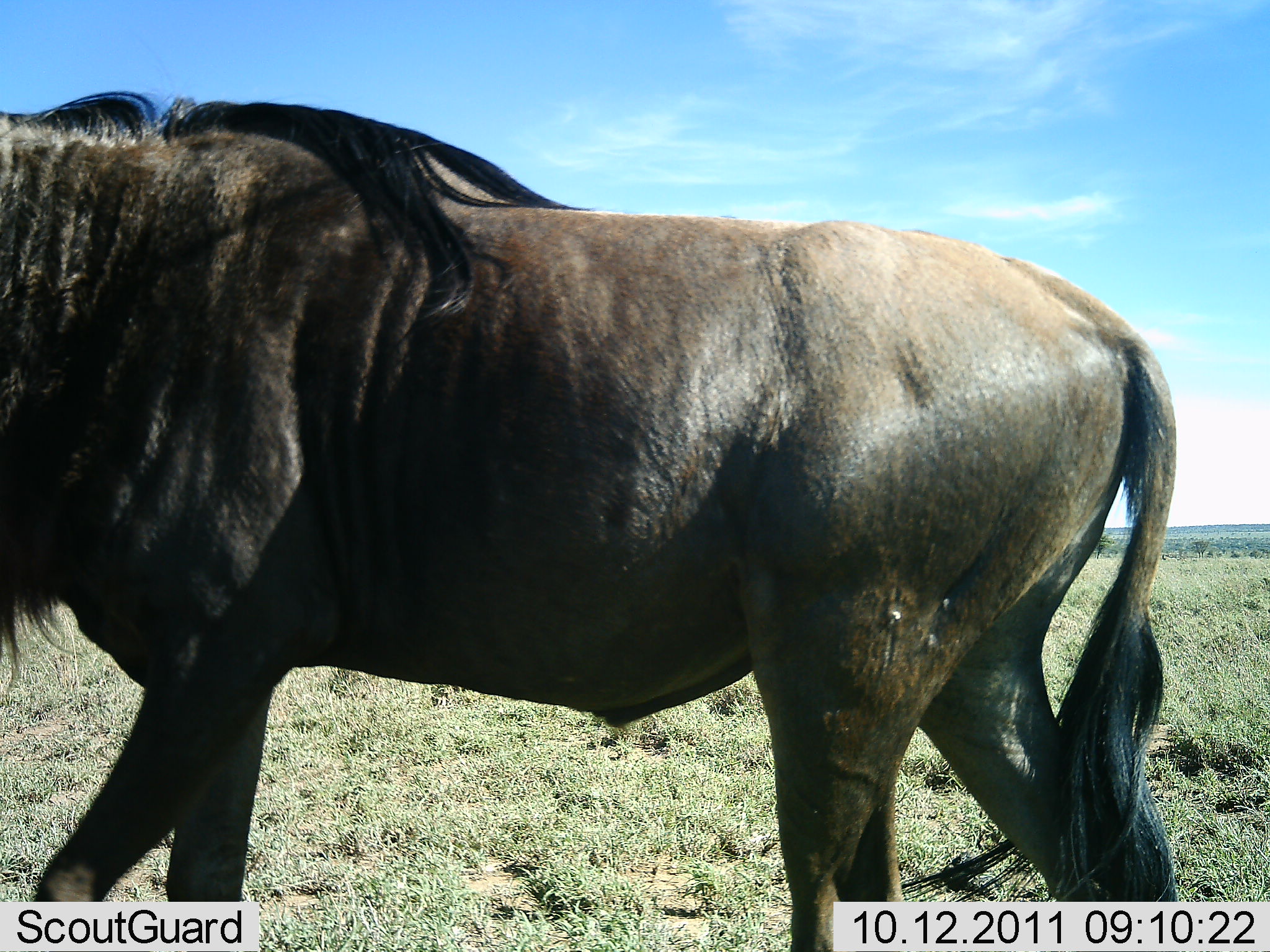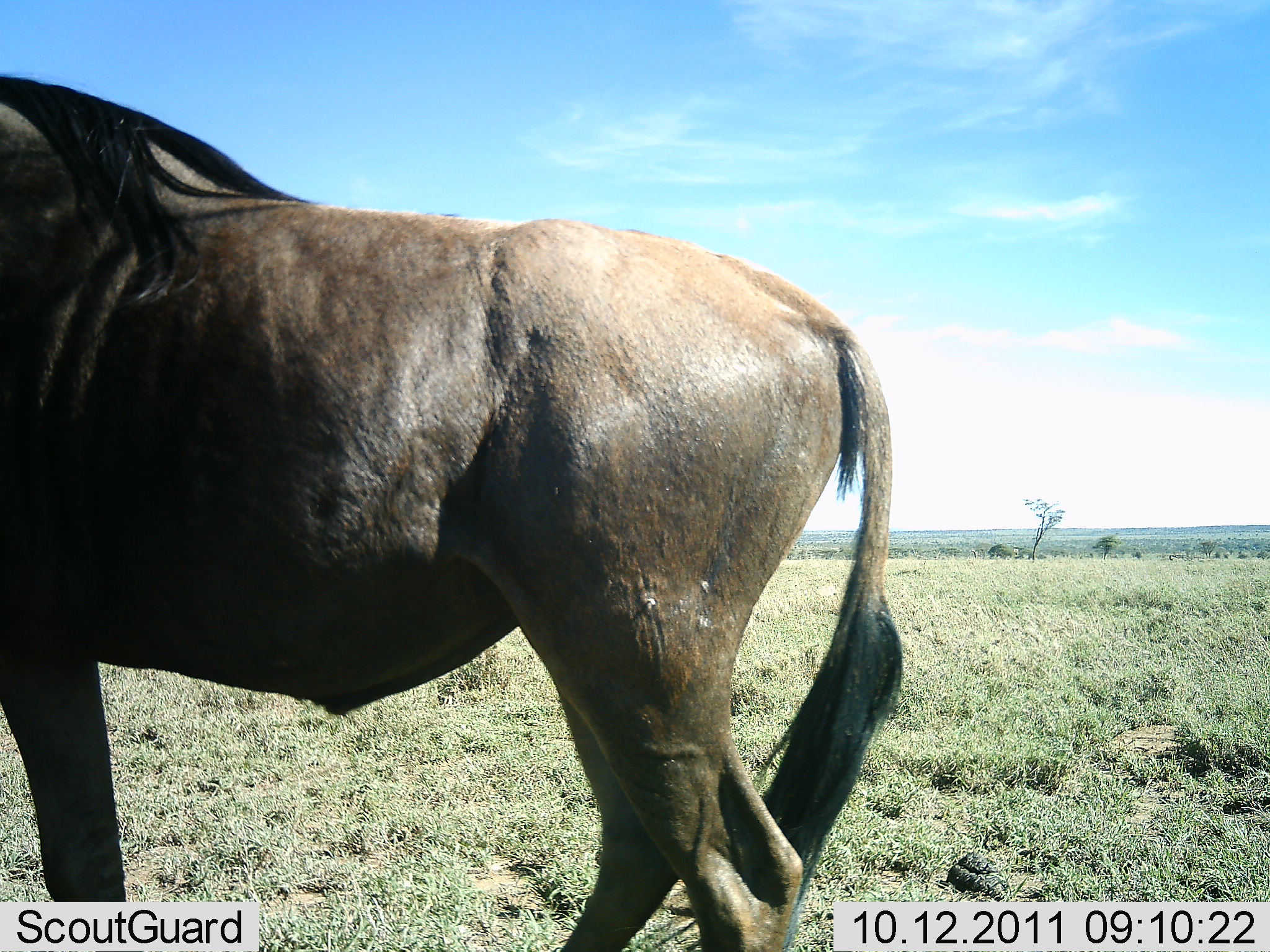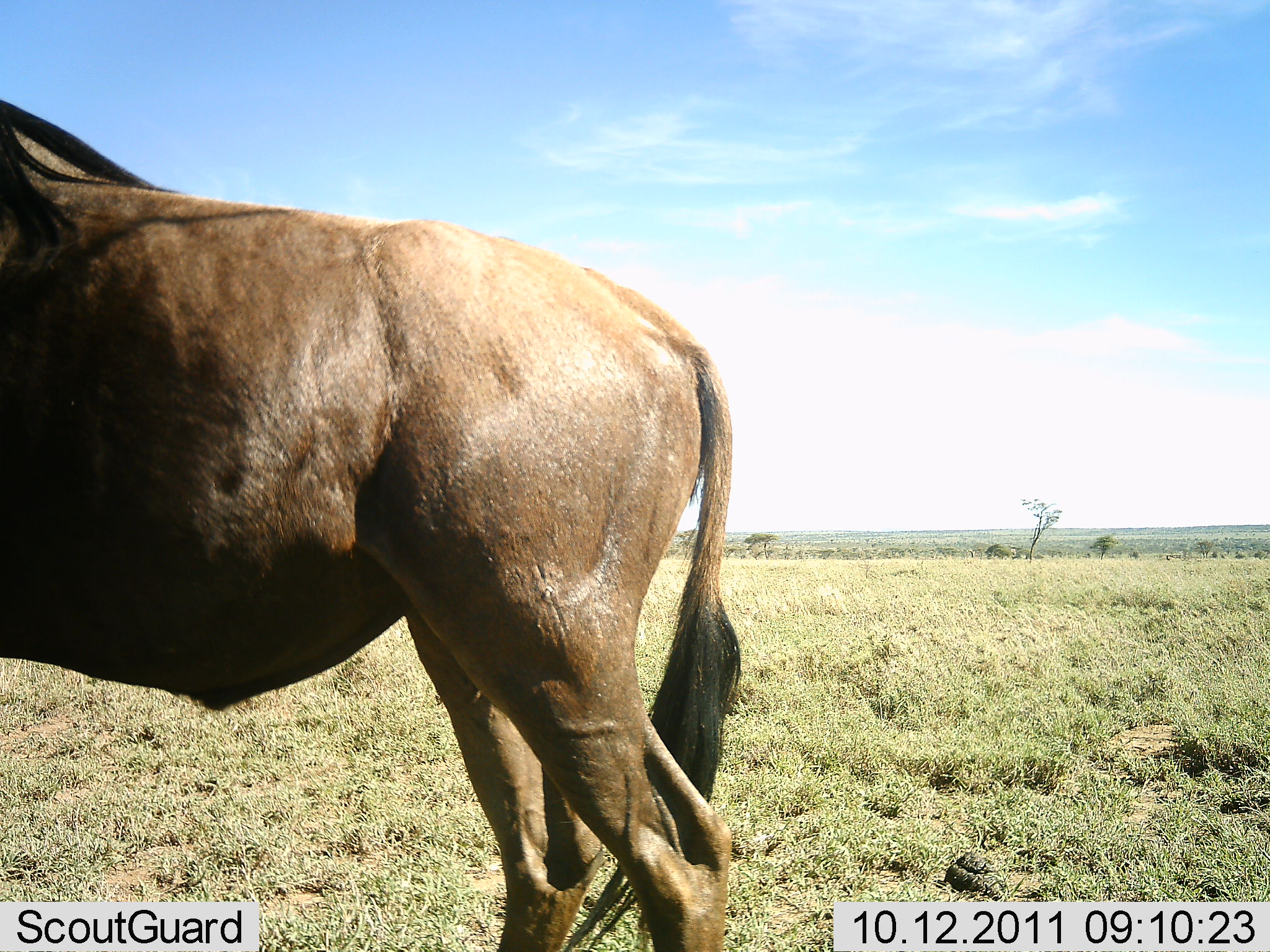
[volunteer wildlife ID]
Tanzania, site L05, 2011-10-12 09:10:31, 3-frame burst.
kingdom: Animalia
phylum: Chordata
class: Mammalia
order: Artiodactyla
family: Bovidae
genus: Connochaetes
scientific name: Connochaetes taurinus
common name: blue wildebeest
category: wildebeest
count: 1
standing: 20%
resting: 0%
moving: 87%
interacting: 0%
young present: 0%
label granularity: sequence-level